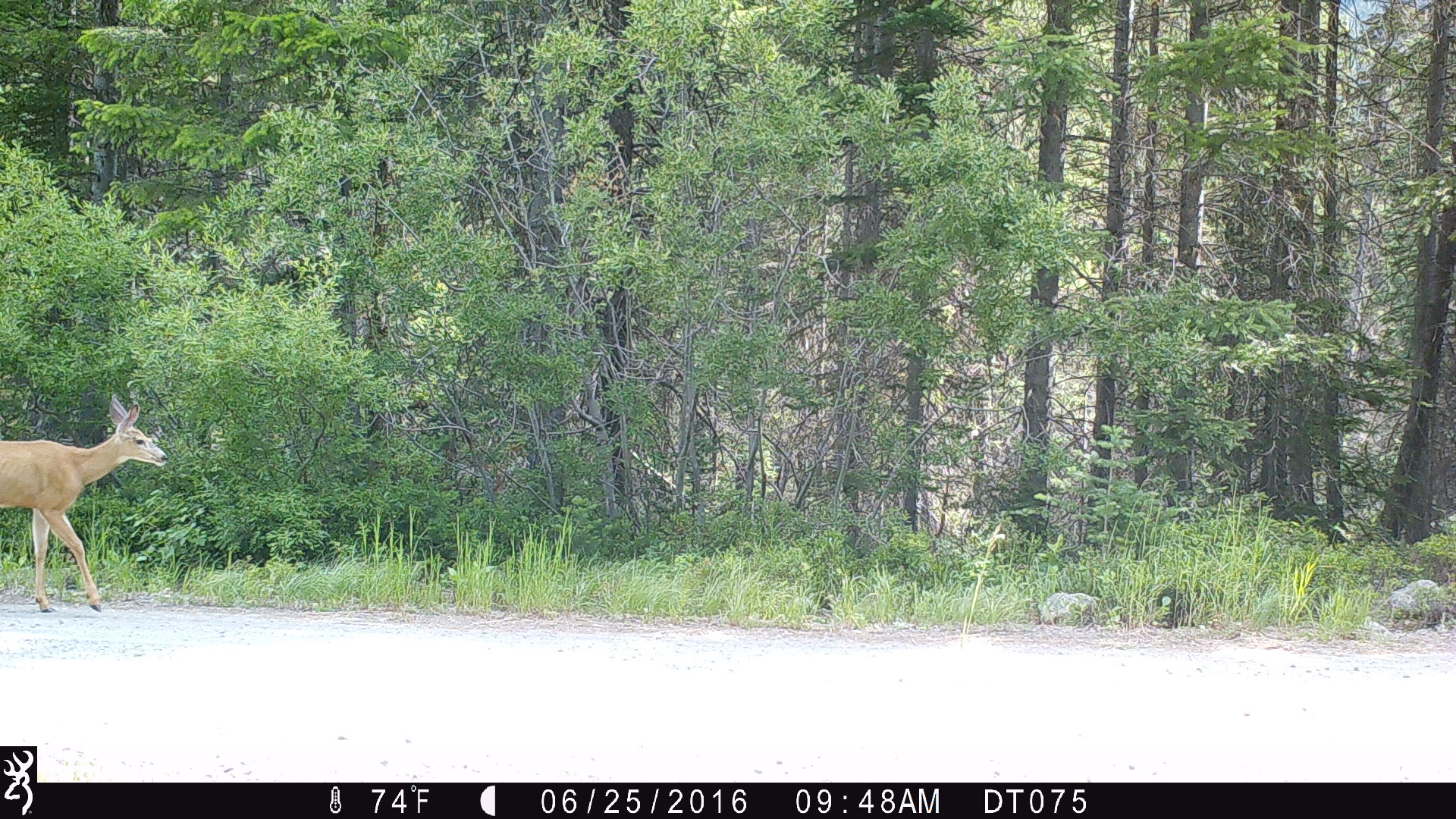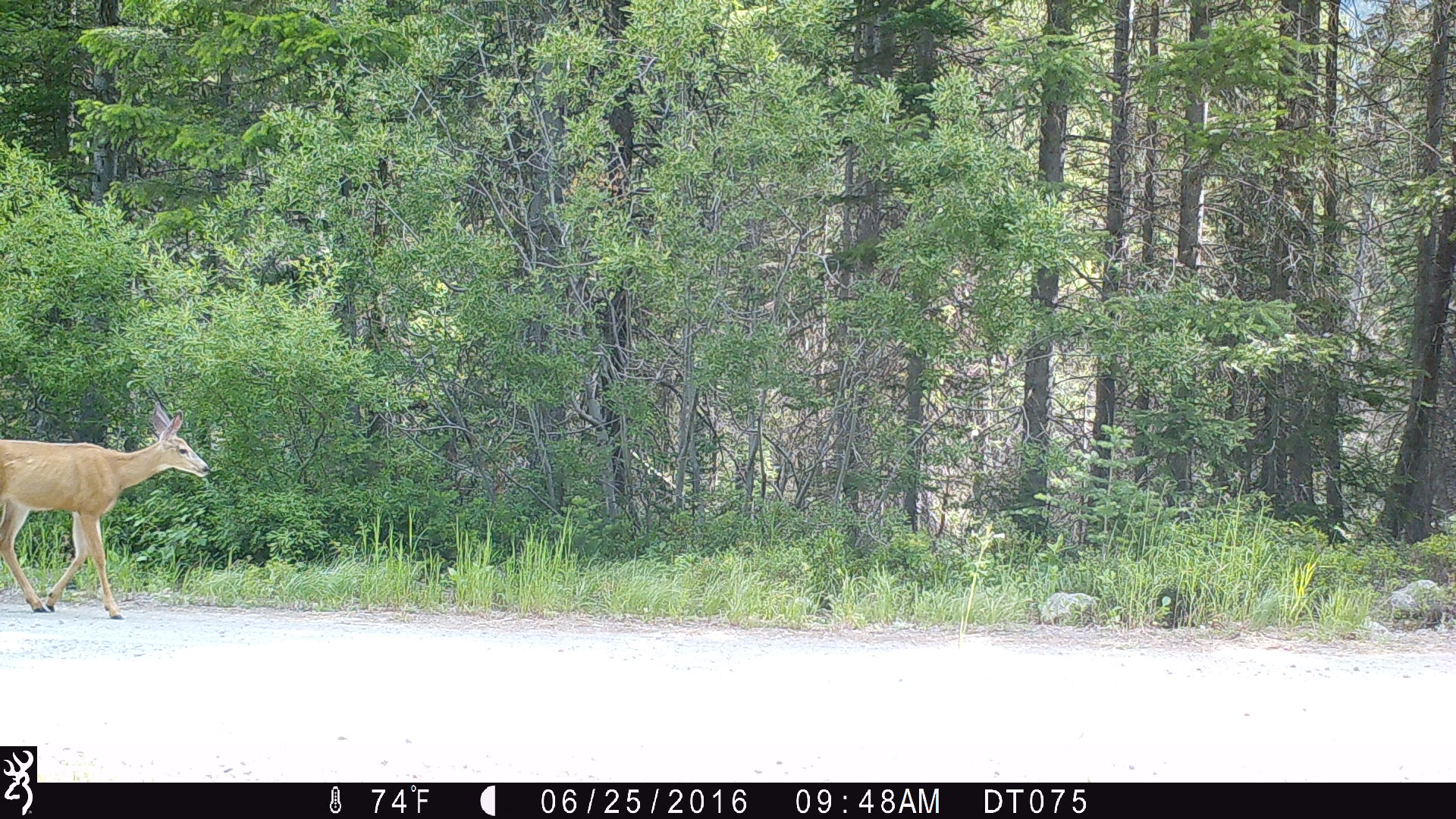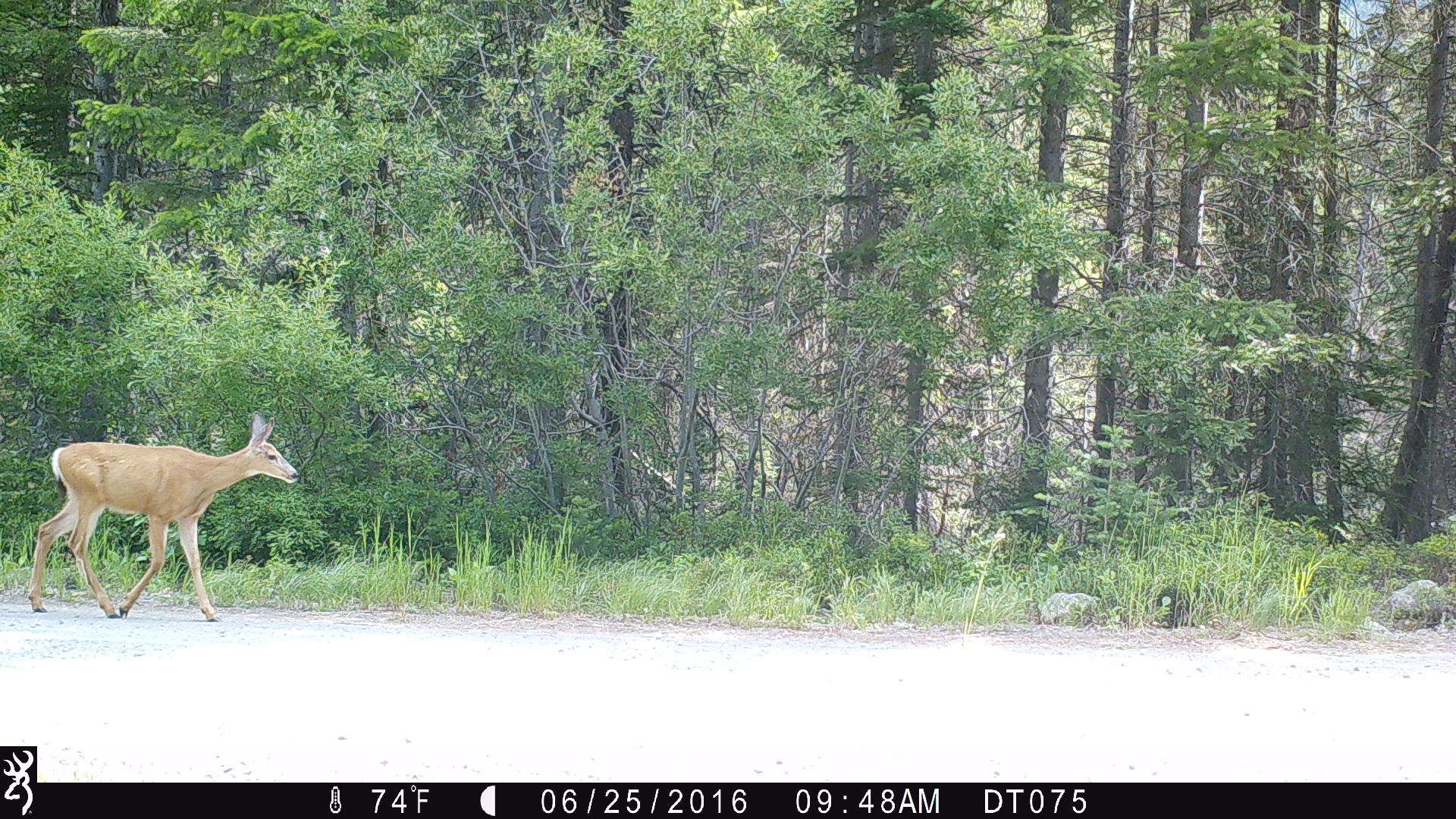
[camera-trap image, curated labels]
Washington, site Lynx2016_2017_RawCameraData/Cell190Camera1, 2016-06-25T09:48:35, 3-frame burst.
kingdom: Animalia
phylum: Chordata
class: Mammalia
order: Artiodactyla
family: Cervidae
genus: Odocoileus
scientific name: Odocoileus hemionus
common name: mule deer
Odocoileus hemionus (mule deer). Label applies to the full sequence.